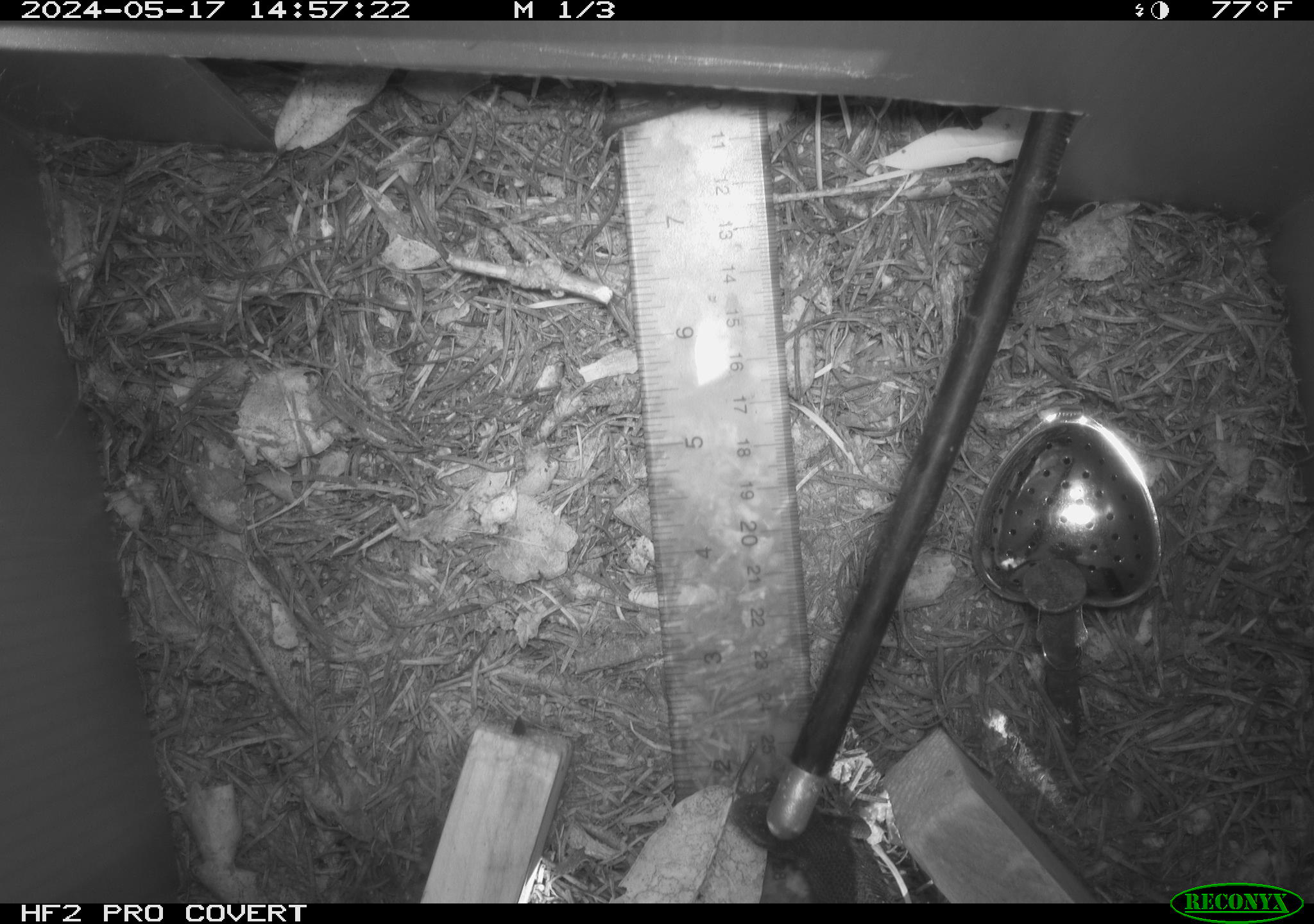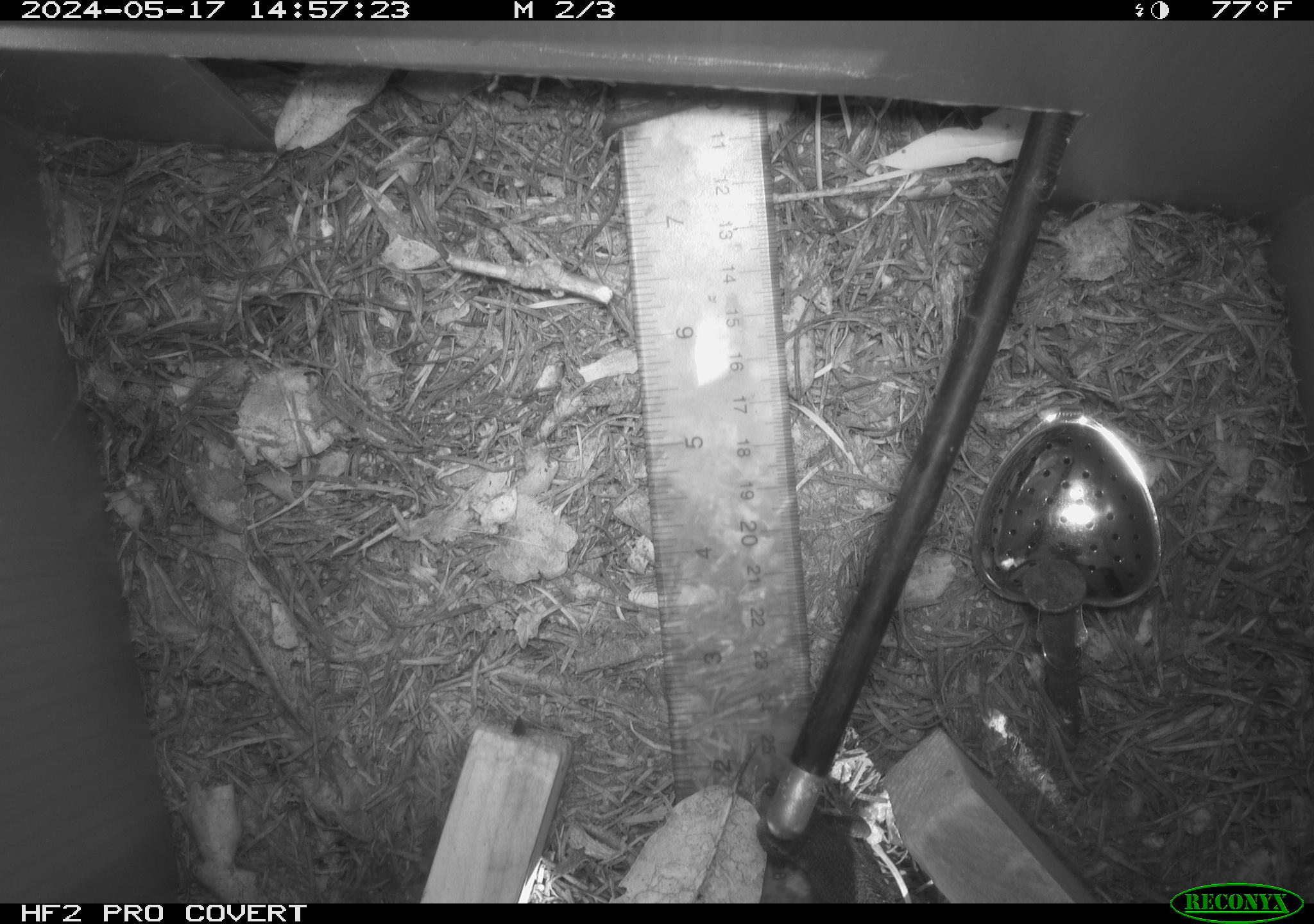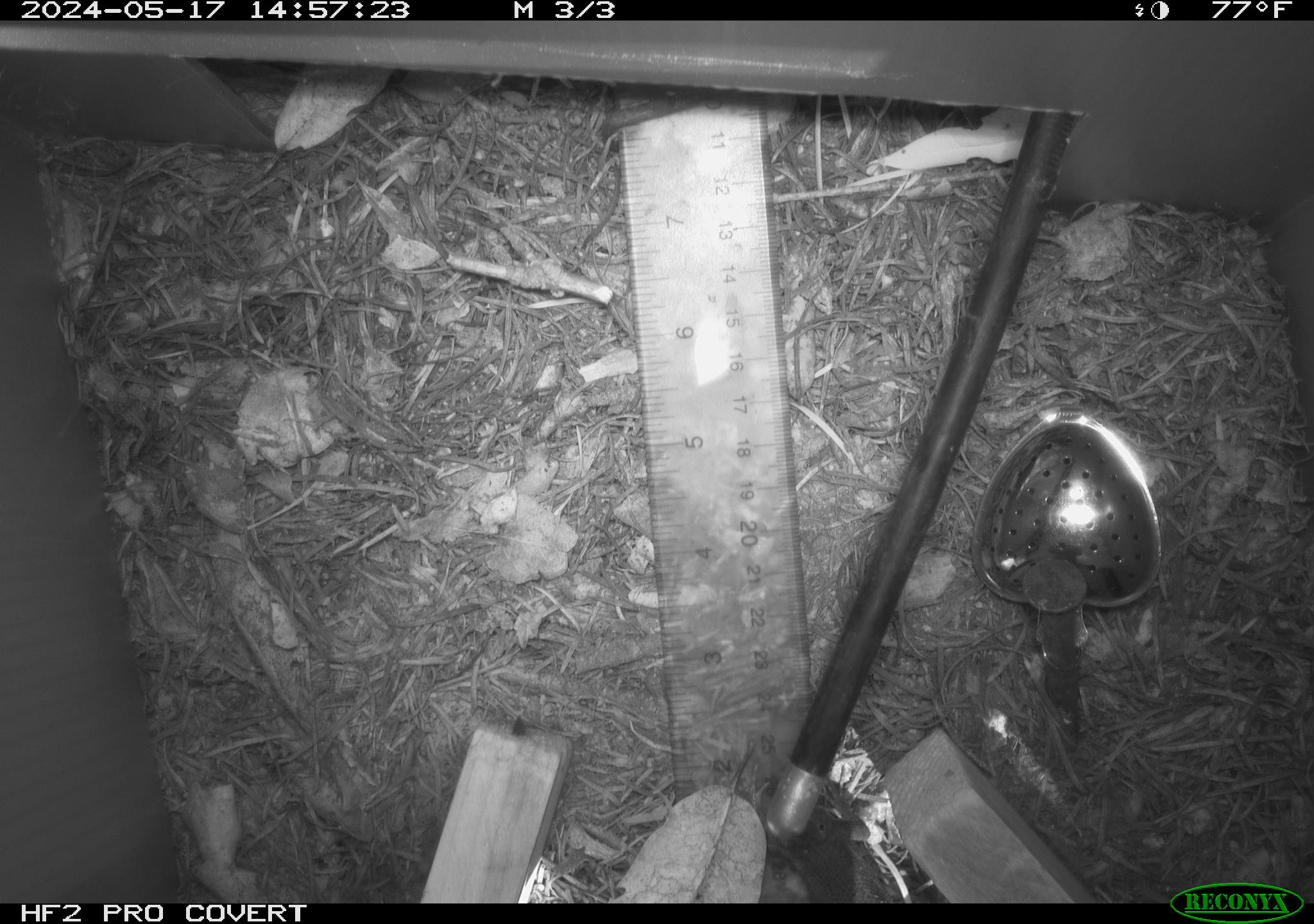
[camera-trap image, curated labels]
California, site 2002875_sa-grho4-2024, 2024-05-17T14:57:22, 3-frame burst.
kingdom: Animalia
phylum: Chordata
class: Reptilia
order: Squamata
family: Phrynosomatidae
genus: Sceloporus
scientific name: Sceloporus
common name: spiny lizards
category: sceloporus species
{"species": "sceloporus species (spiny lizards) (Sceloporus)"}